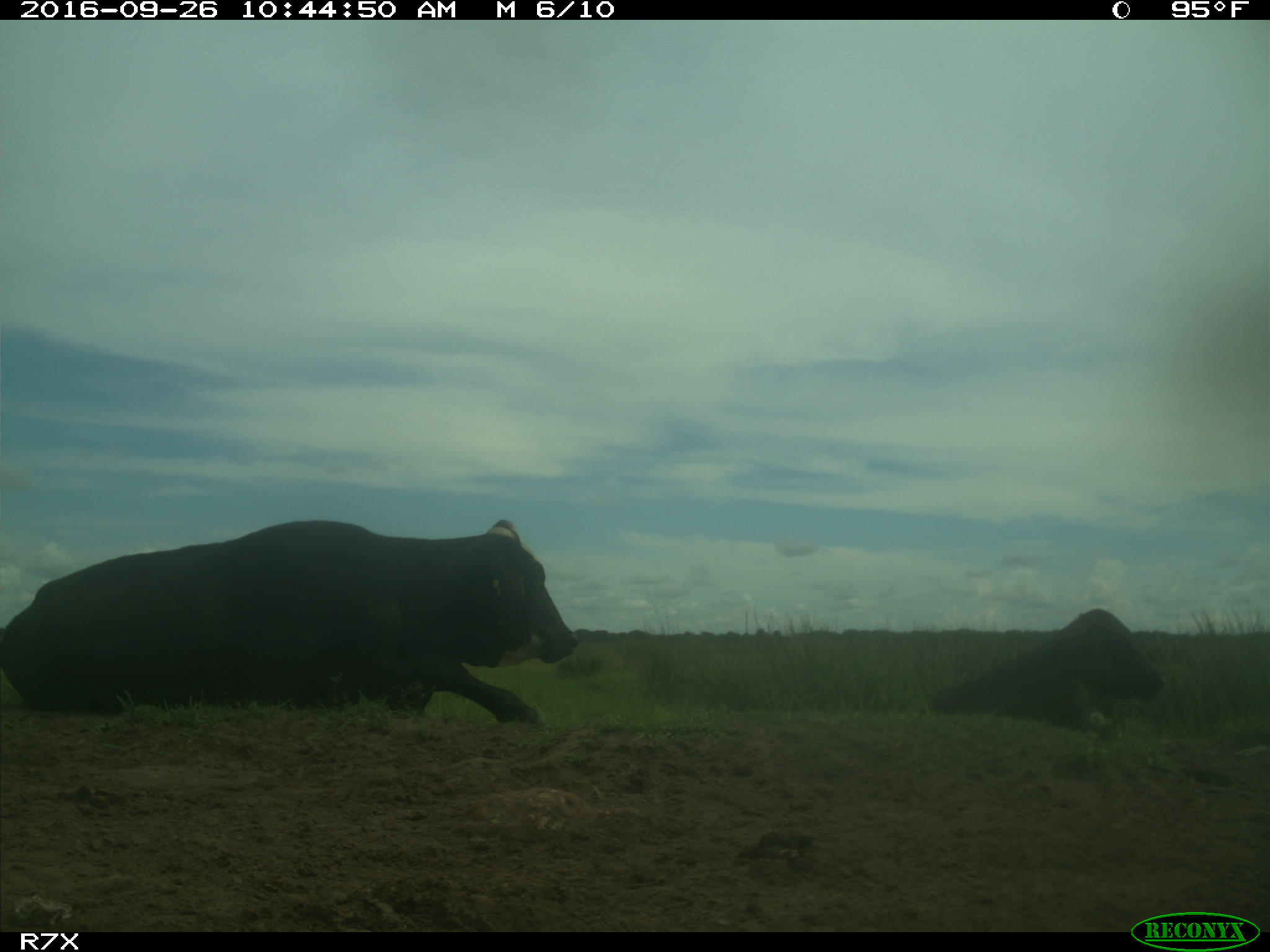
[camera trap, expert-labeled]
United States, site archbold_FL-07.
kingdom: Animalia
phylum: Chordata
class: Mammalia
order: Artiodactyla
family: Bovidae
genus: Bos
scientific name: Bos taurus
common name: domestic cow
Bos taurus (domestic cow).